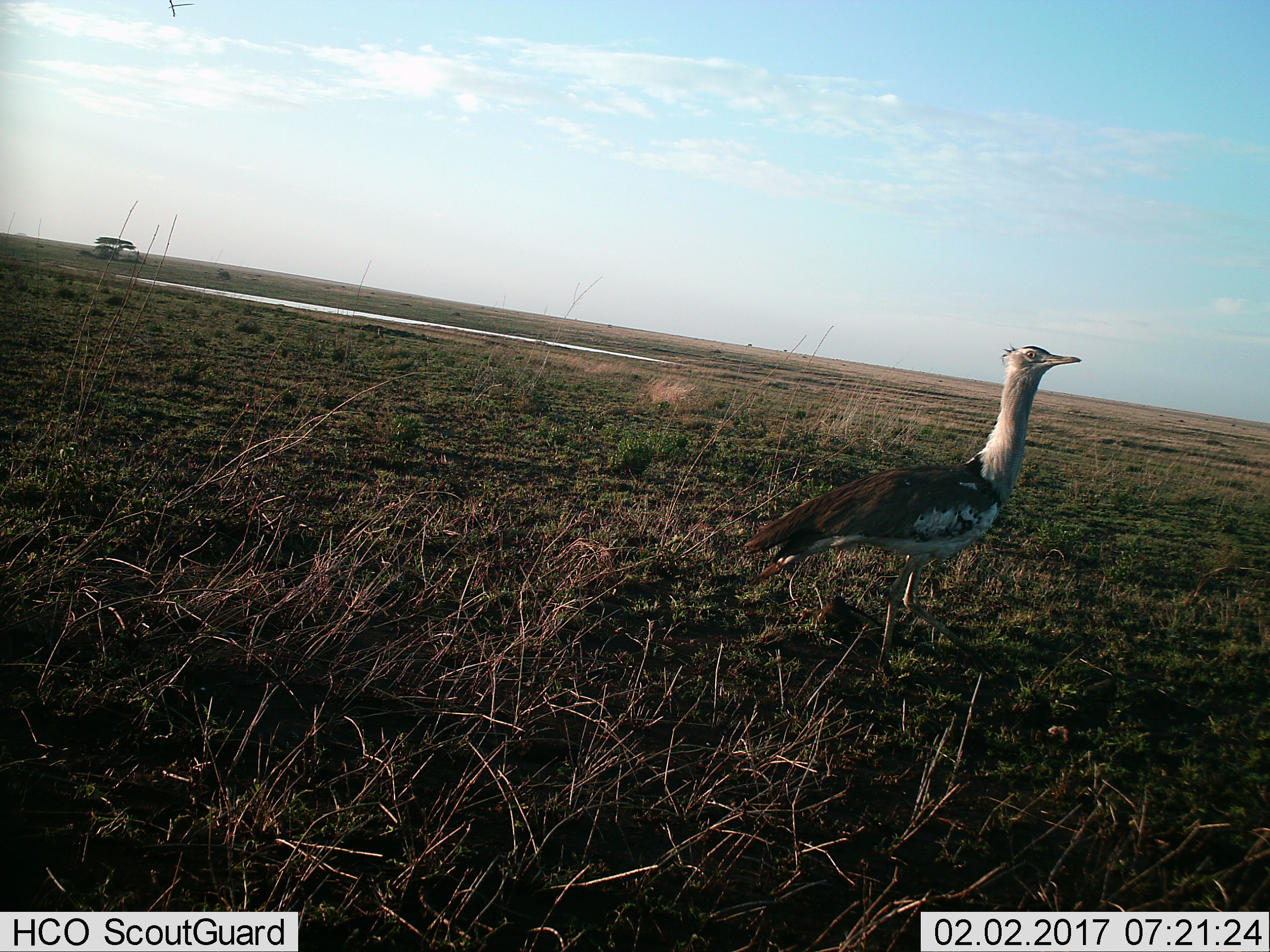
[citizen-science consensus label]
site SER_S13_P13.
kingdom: Animalia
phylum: Chordata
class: Aves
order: Otidiformes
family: Otididae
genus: Ardeotis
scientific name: Ardeotis kori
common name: kori bustard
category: bustardkori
Bustardkori (kori bustard) (Ardeotis kori), count 1. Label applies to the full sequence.